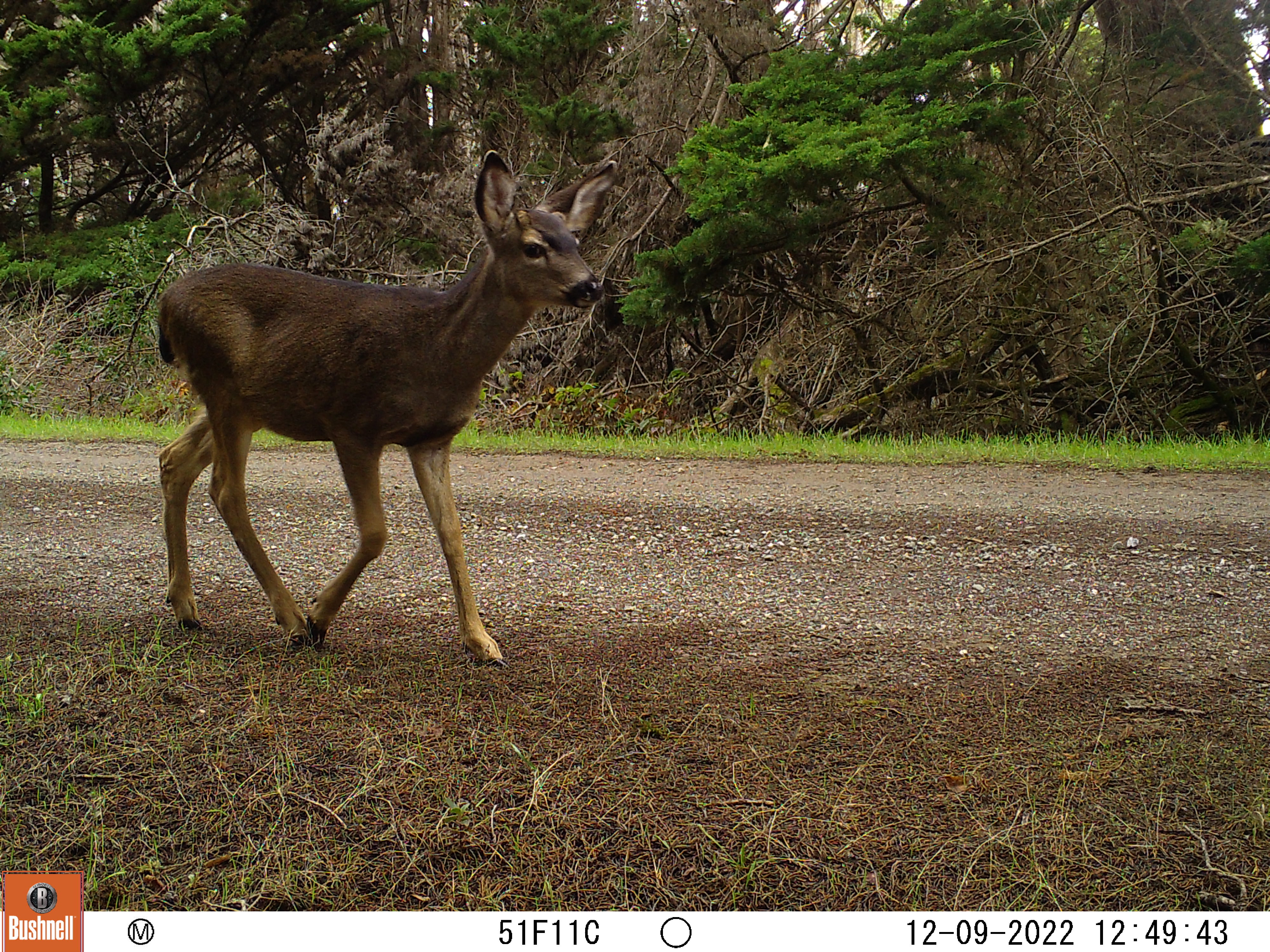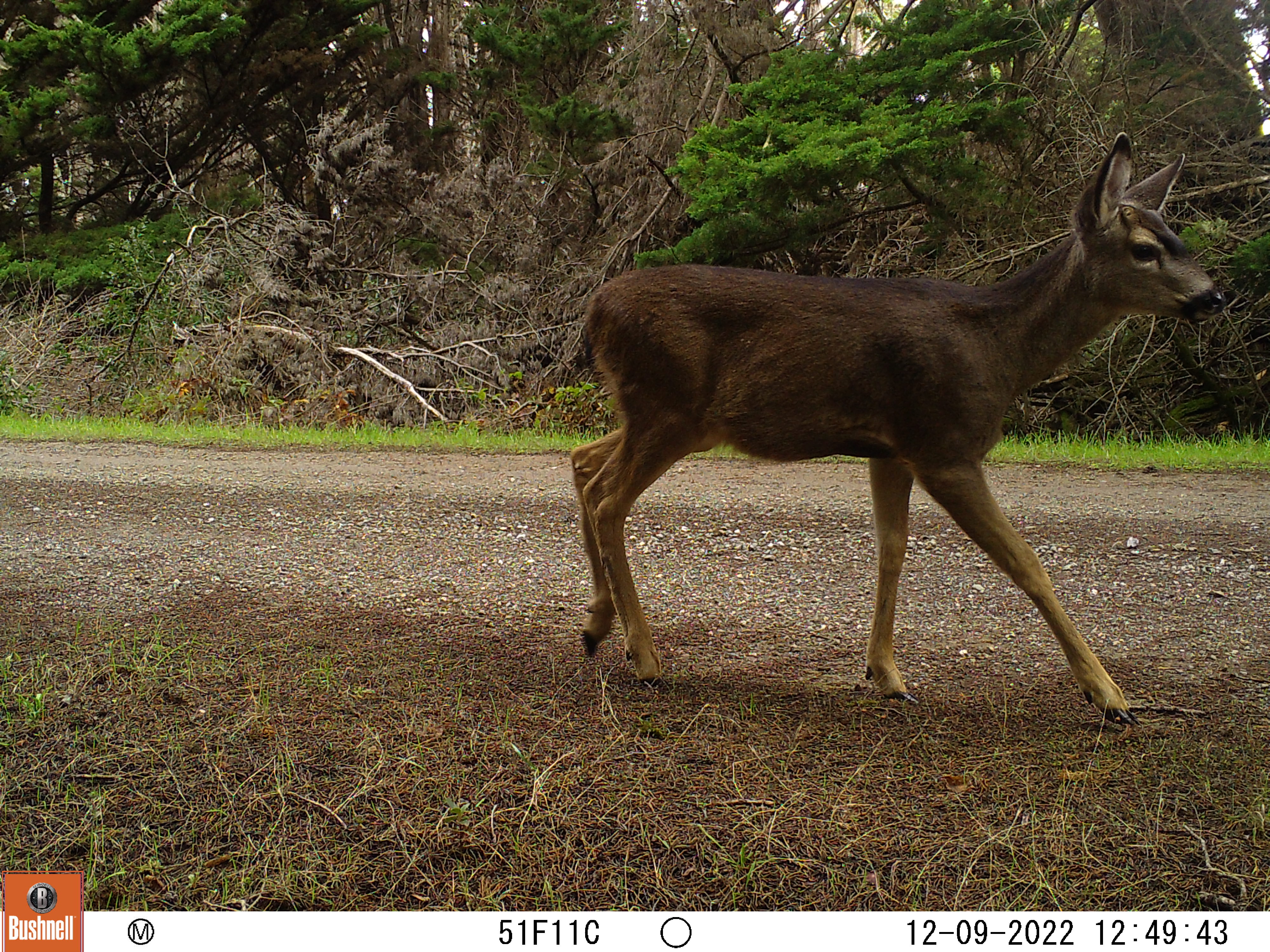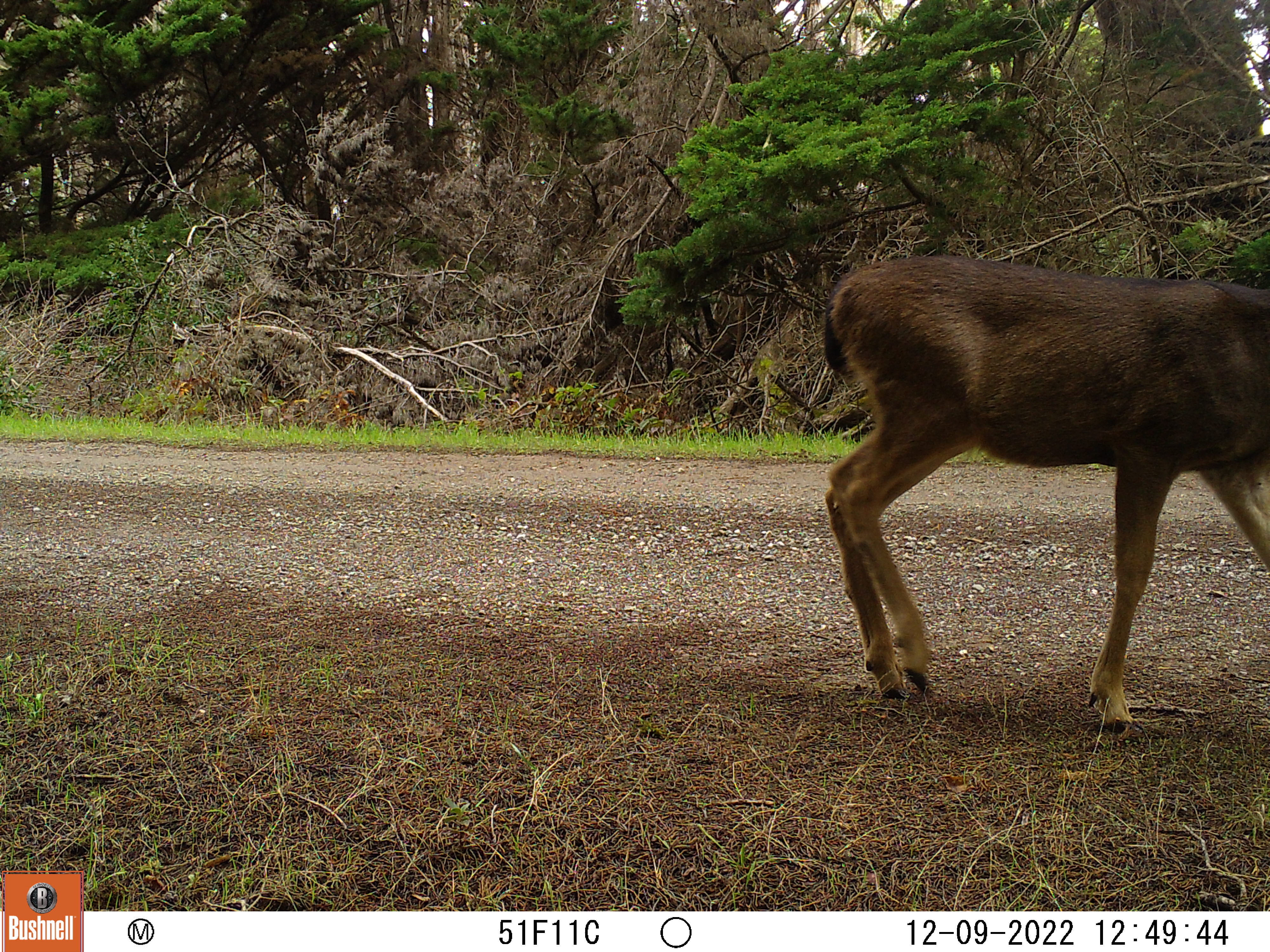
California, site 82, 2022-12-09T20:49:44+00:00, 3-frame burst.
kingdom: Animalia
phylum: Chordata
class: Mammalia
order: Artiodactyla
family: Cervidae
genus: Odocoileus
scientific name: Odocoileus hemionus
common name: mule deer